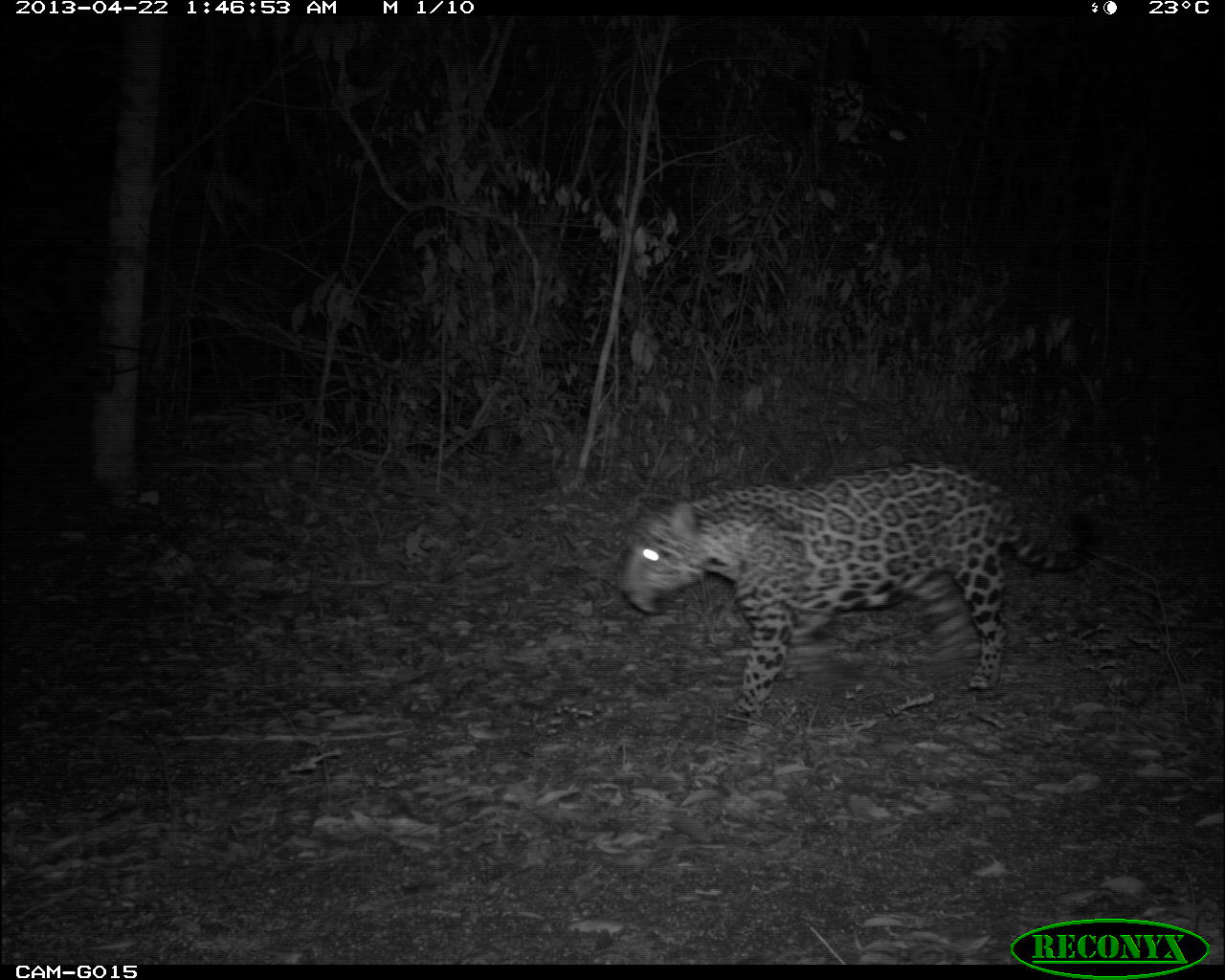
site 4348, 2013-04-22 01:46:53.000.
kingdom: Animalia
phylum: Chordata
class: Mammalia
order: Carnivora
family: Felidae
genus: Panthera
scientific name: Panthera onca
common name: jaguar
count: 1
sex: male